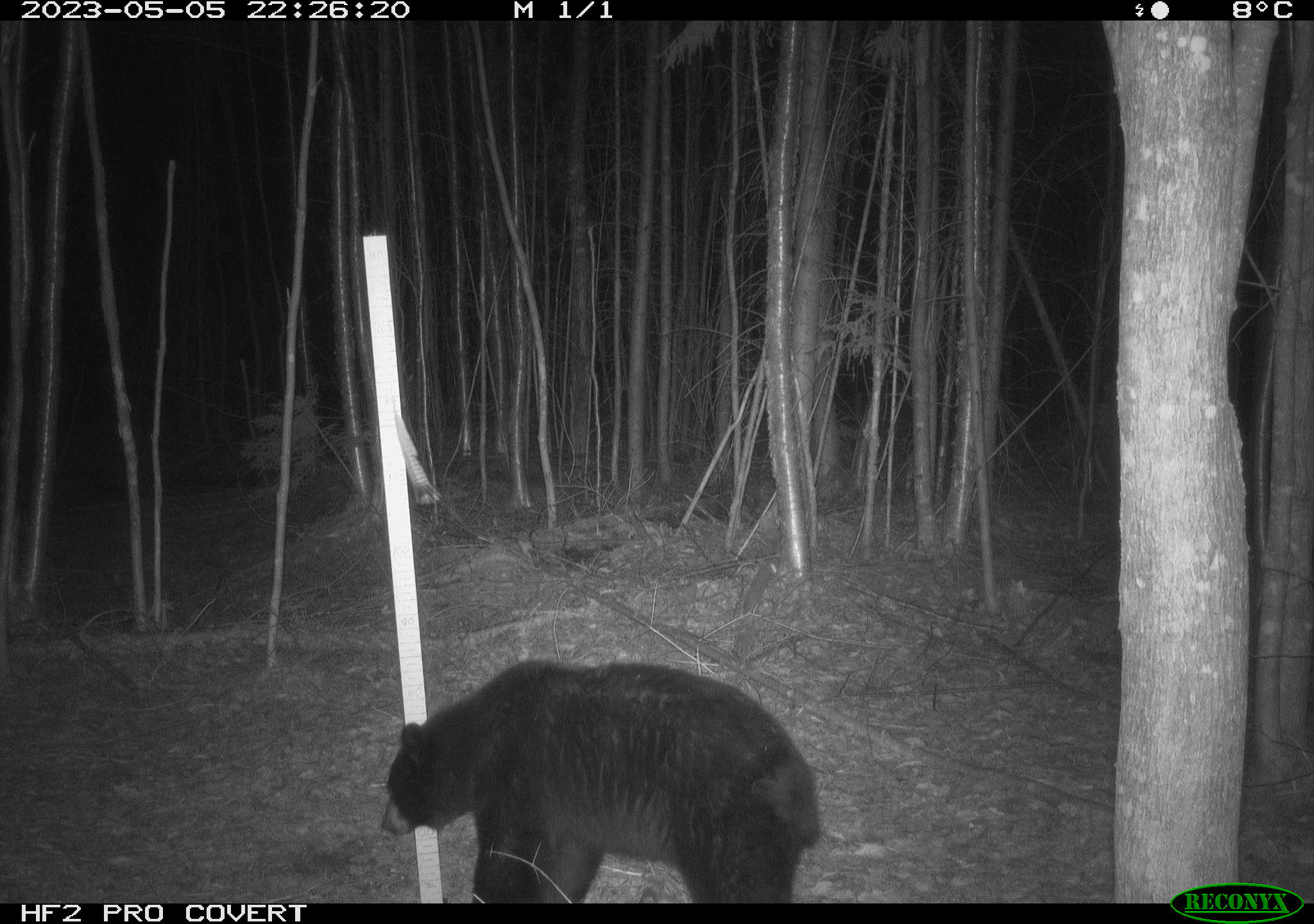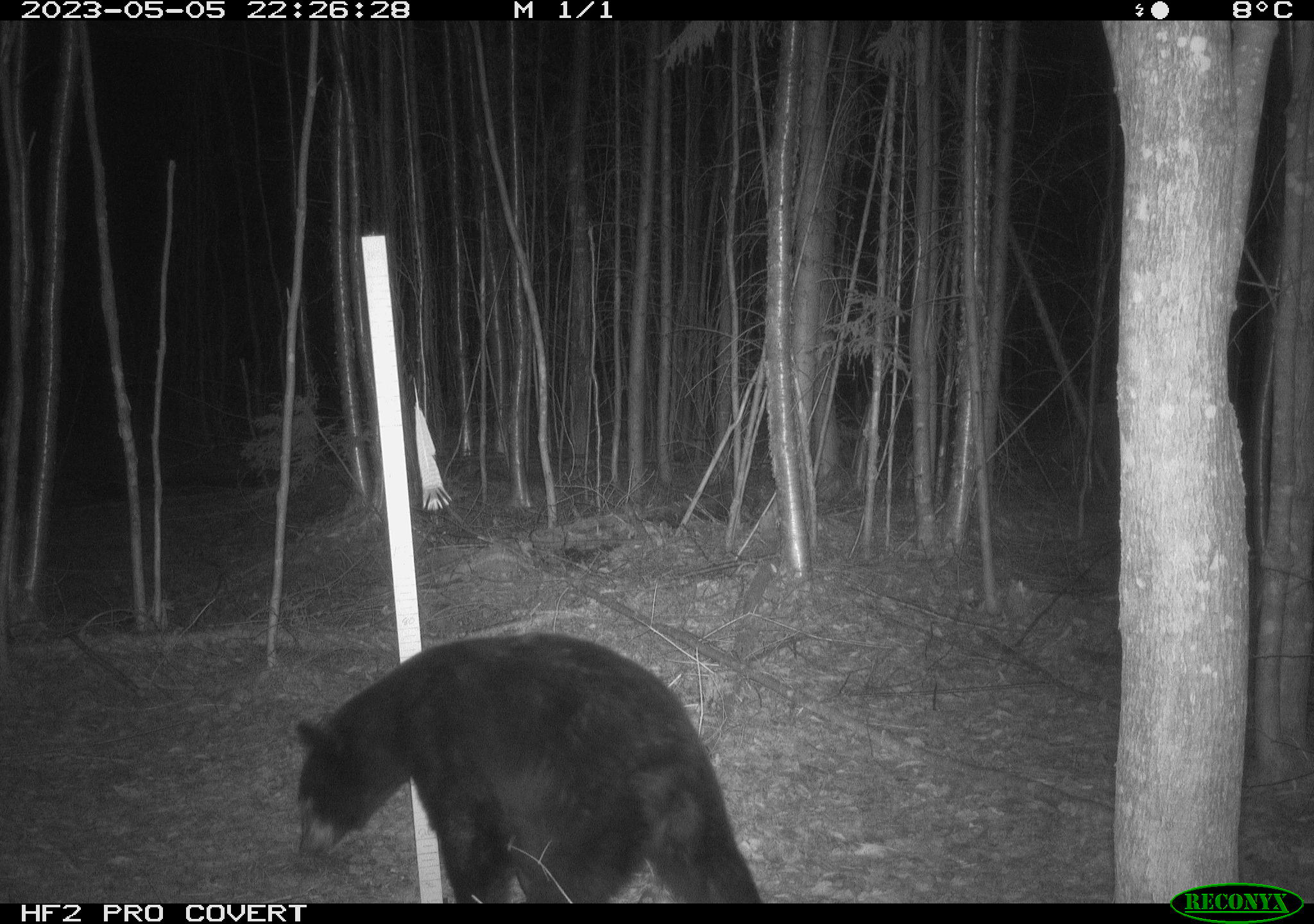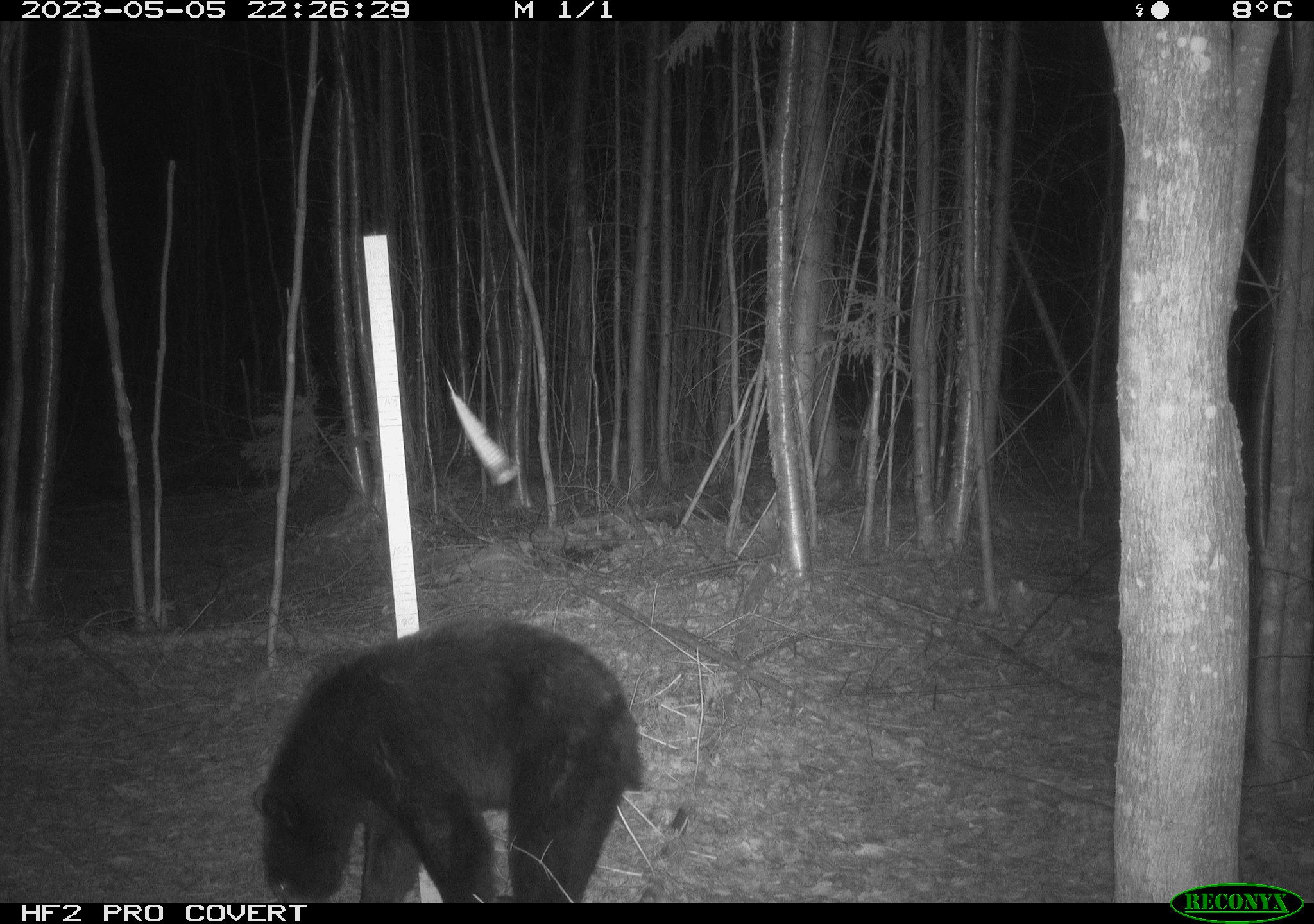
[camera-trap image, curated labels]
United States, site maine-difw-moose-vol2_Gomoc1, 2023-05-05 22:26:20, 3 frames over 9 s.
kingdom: Animalia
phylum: Chordata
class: Mammalia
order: Carnivora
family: Ursidae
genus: Ursus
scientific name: Ursus americanus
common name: black bear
Black bear (Ursus americanus).